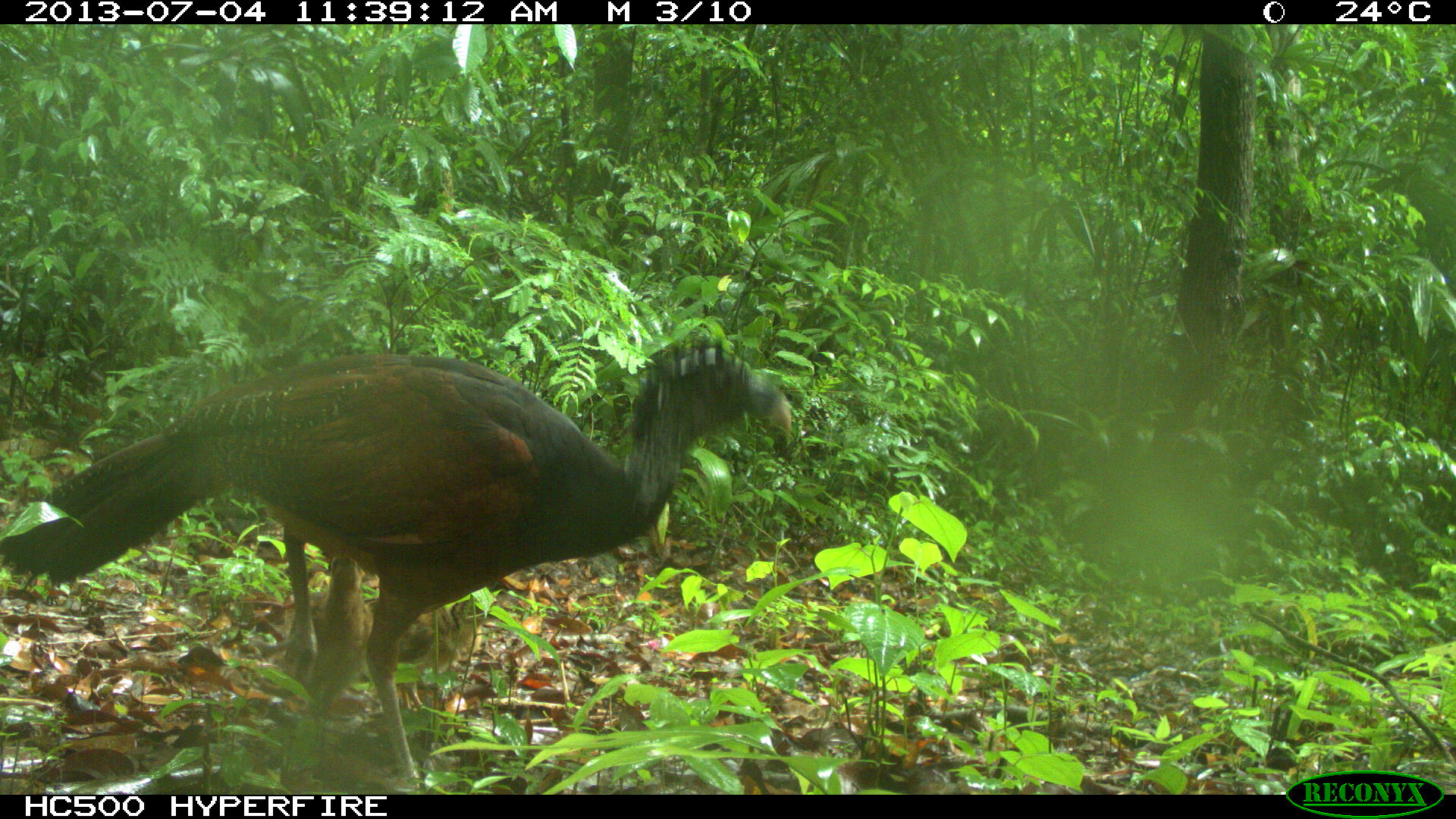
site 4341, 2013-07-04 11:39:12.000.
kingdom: Animalia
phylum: Chordata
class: Aves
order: Galliformes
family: Cracidae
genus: Crax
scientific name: Crax rubra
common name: great curassow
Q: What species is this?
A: Crax rubra (great curassow).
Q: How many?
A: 3.